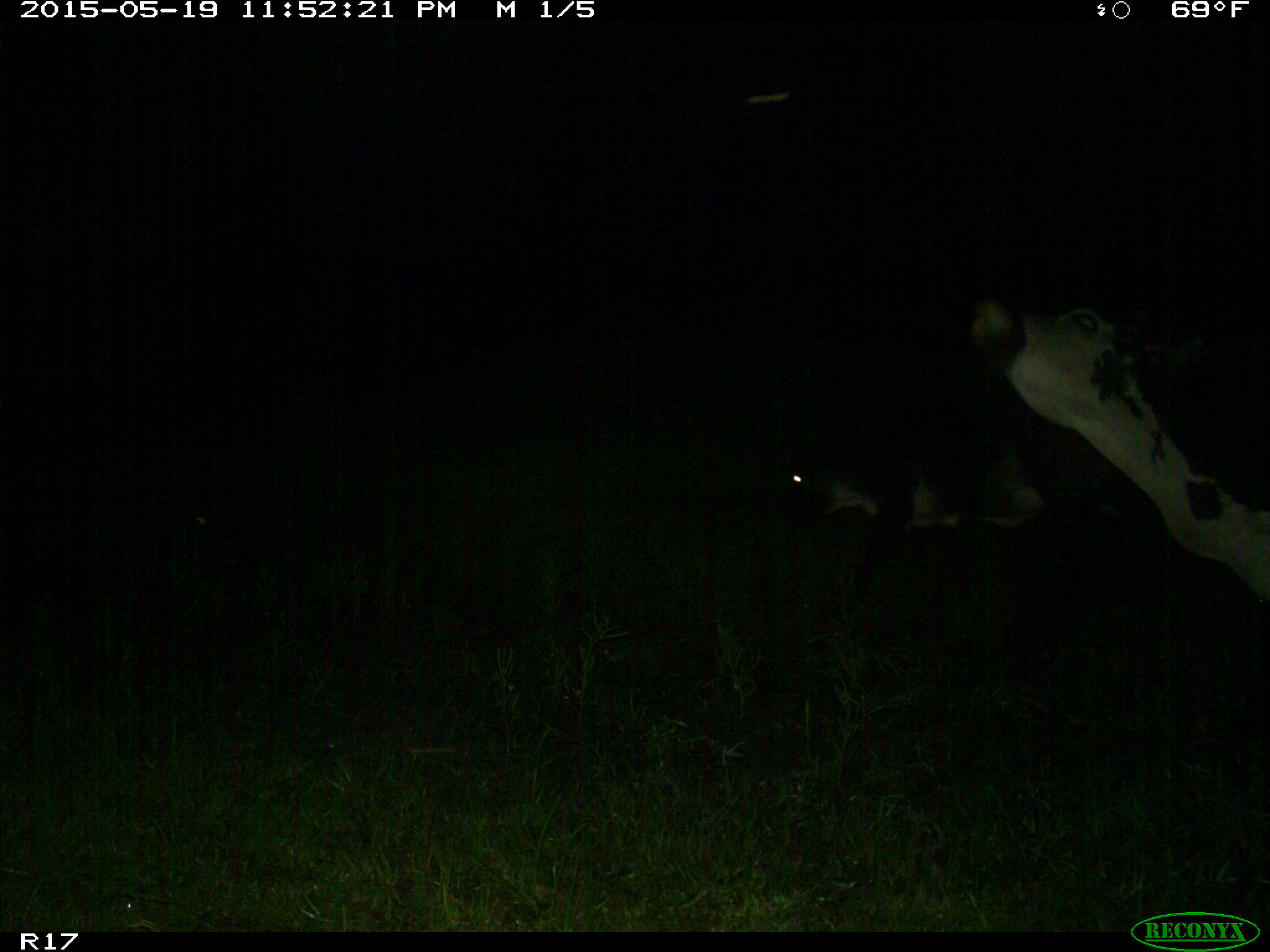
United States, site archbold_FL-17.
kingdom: Animalia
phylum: Chordata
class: Mammalia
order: Artiodactyla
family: Bovidae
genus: Bos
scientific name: Bos taurus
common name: domestic cow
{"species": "Bos taurus (domestic cow)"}